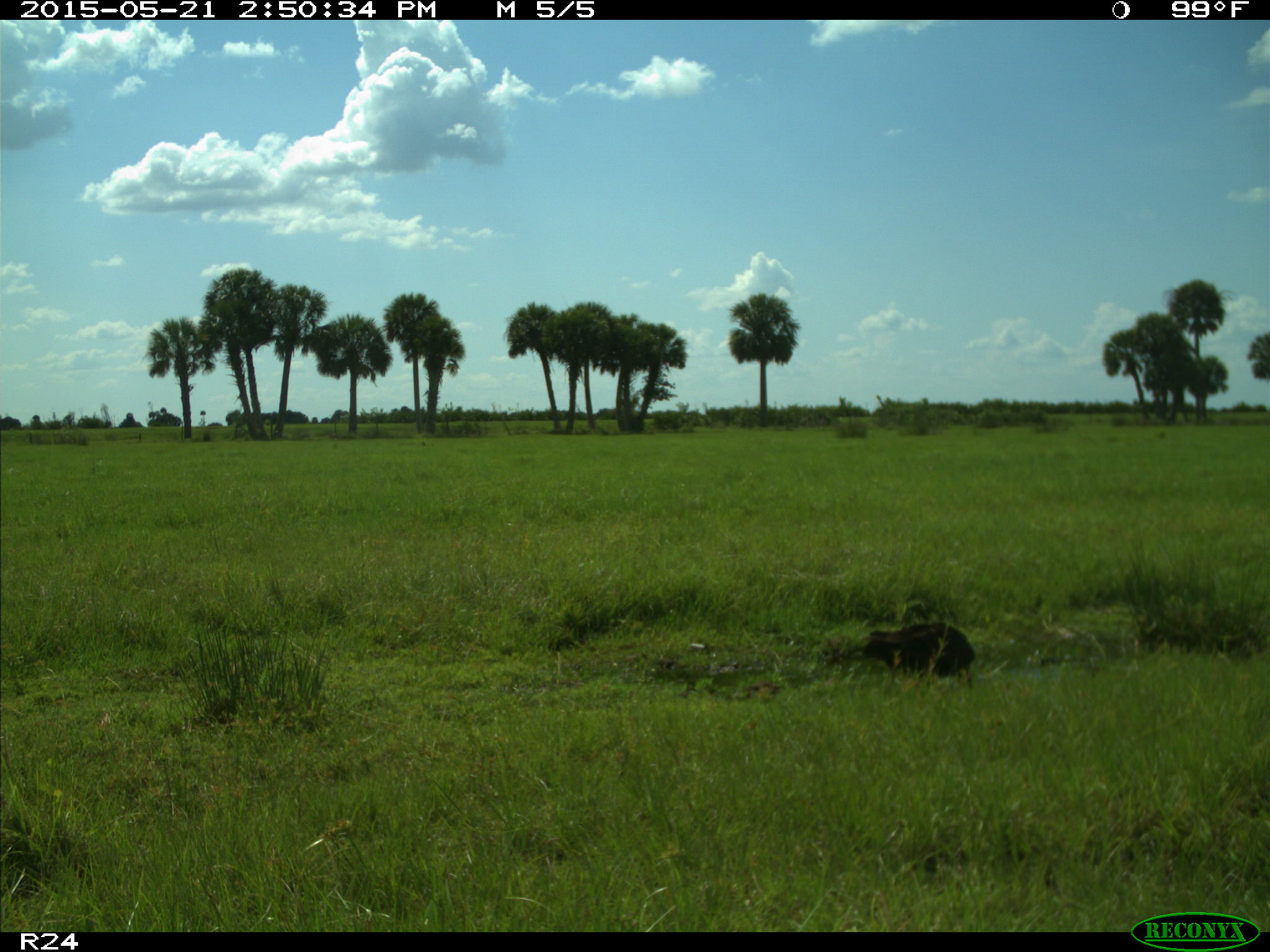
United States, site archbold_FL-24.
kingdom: Animalia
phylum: Chordata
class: Mammalia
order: Artiodactyla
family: Suidae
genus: Sus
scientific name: Sus scrofa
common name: wild boar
Sus scrofa (wild boar).